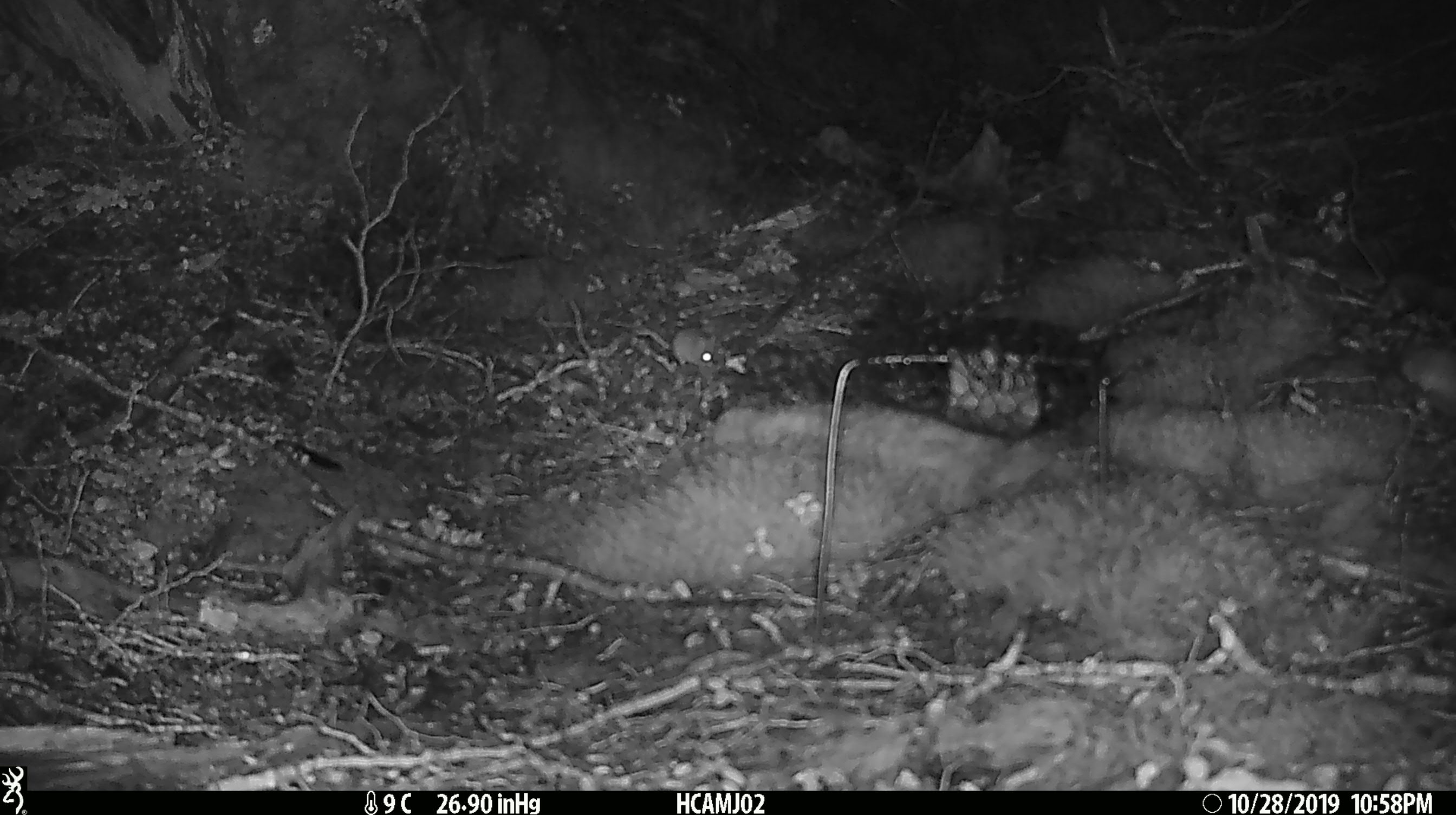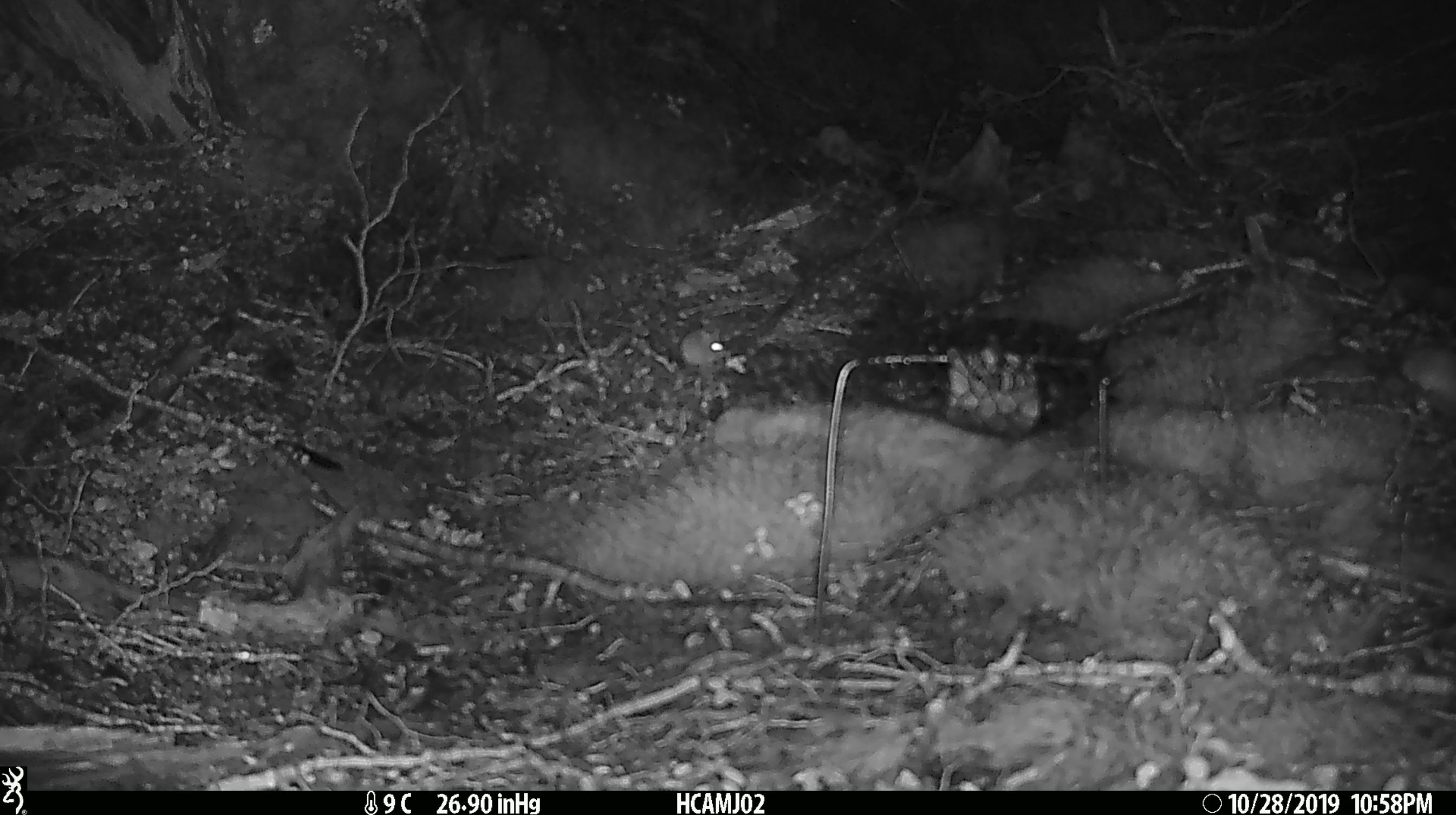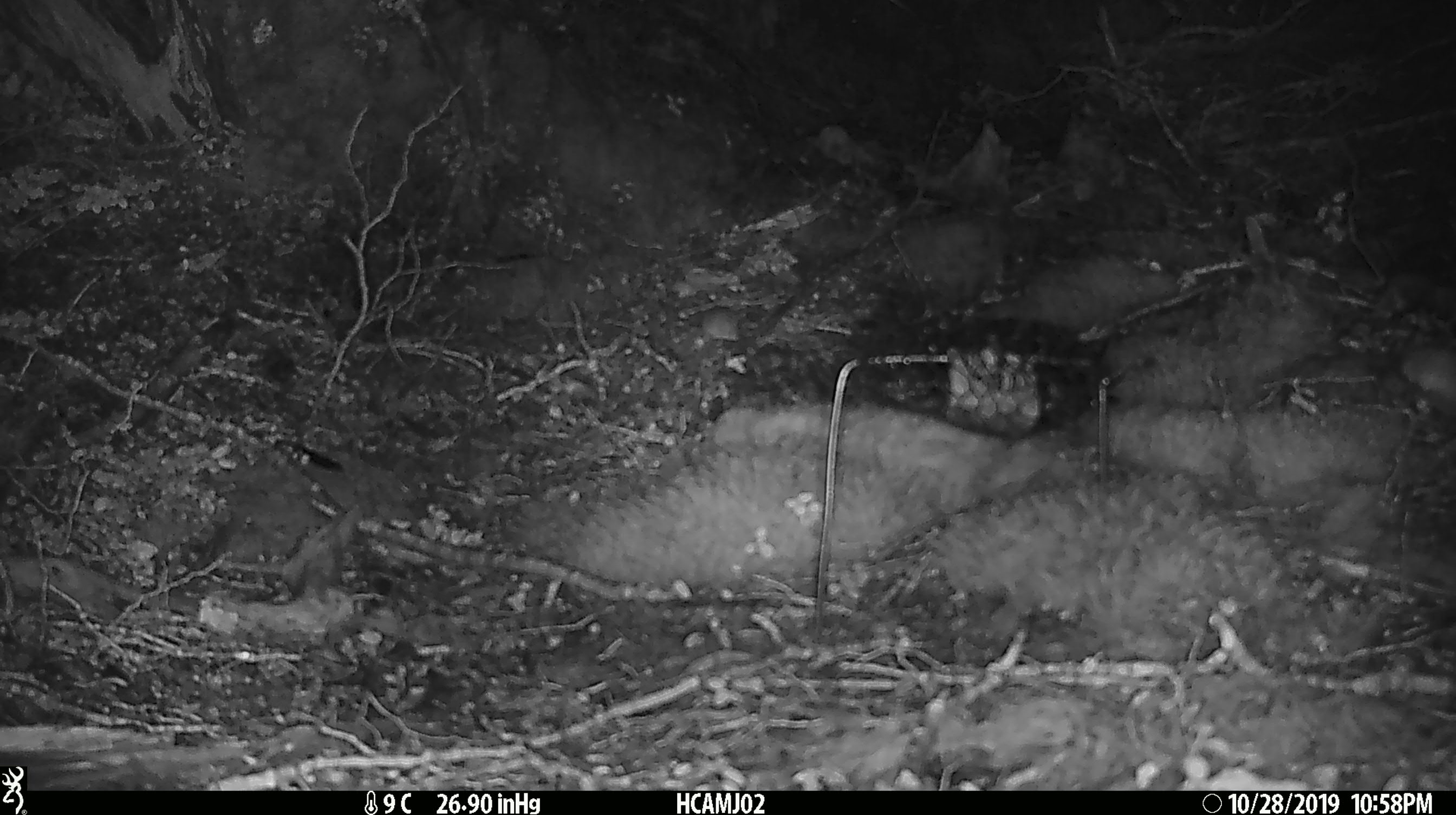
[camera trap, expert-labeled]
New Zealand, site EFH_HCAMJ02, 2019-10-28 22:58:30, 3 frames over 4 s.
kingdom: Animalia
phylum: Chordata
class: Mammalia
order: Rodentia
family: Muridae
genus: Mus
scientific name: Mus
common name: mouse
Mouse (Mus).